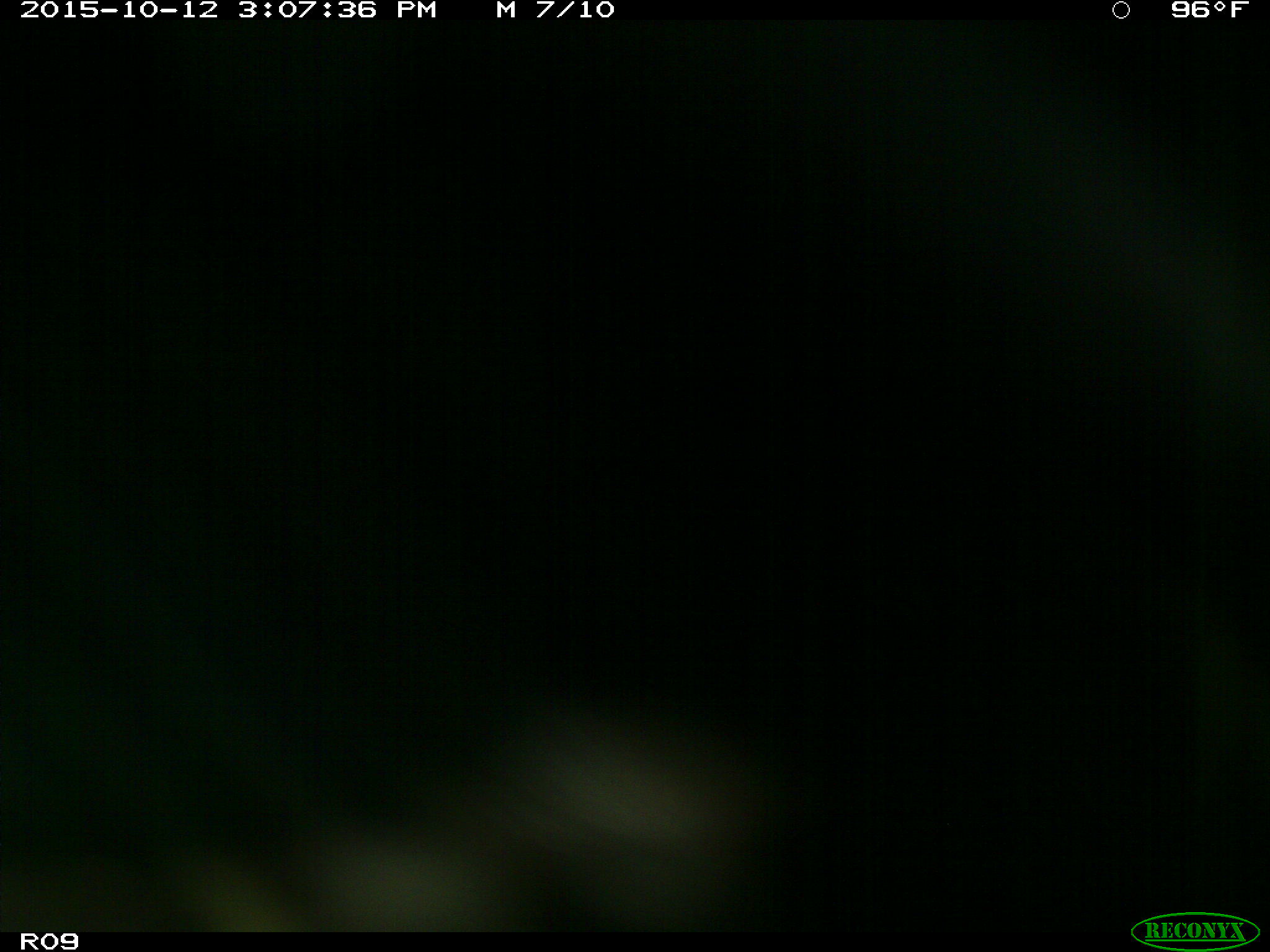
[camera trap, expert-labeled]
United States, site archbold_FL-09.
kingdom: Animalia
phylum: Chordata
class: Mammalia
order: Artiodactyla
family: Bovidae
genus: Bos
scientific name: Bos taurus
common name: domestic cow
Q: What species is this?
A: Bos taurus (domestic cow).